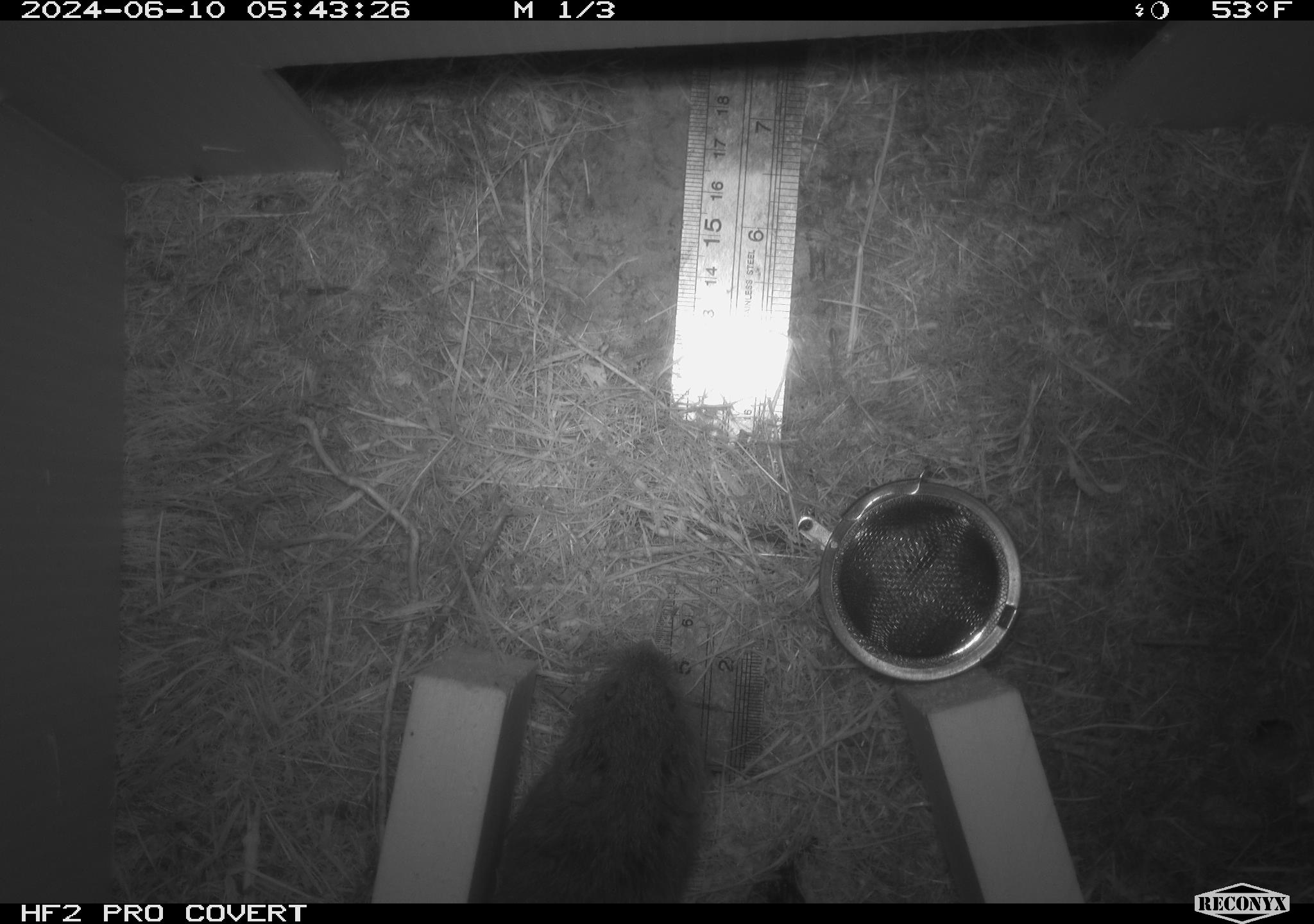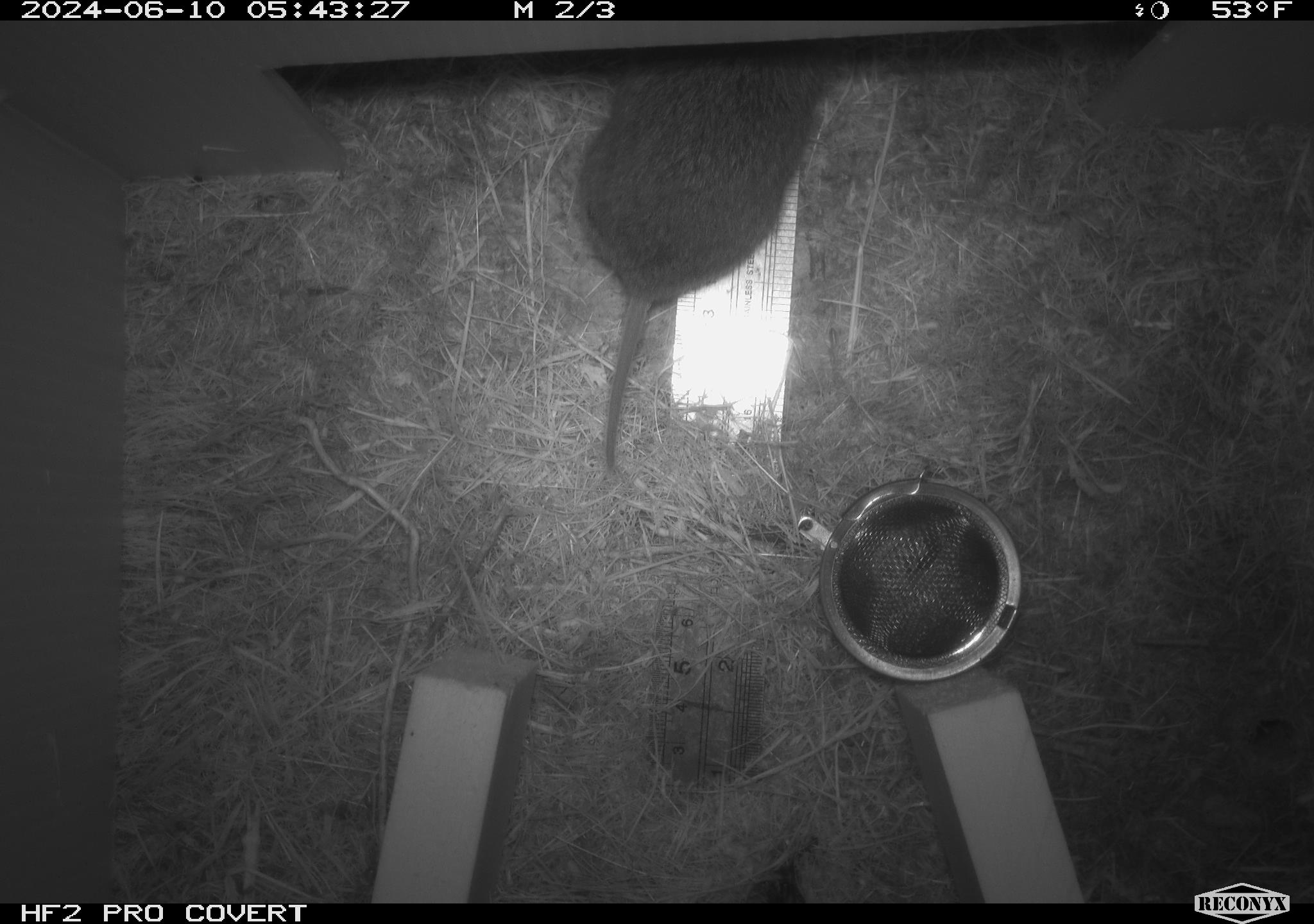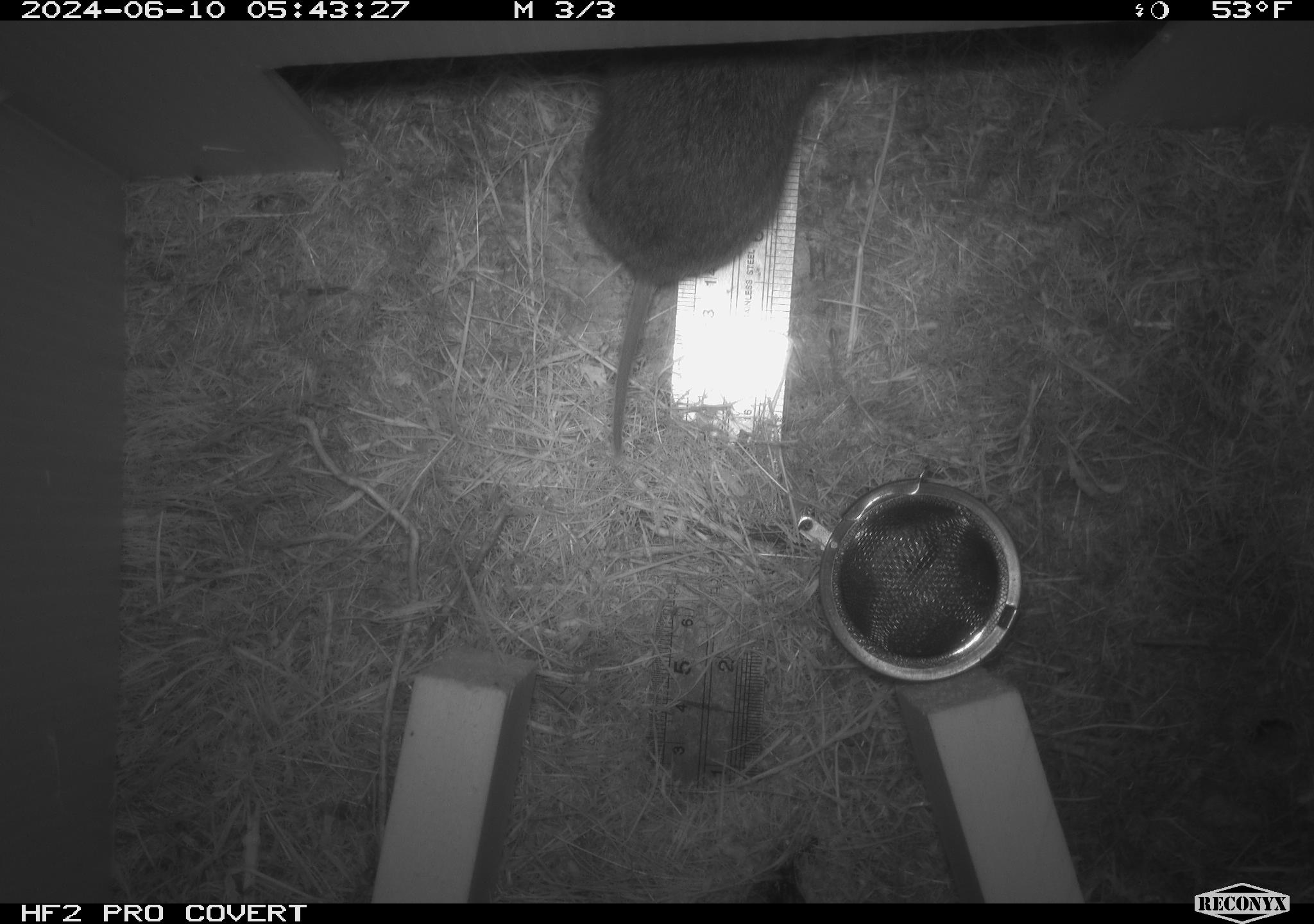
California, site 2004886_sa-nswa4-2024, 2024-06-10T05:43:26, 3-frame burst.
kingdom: Animalia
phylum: Chordata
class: Mammalia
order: Rodentia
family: Cricetidae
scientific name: Arvicolinae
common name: voles, lemmings, and muskrats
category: arvicolinae subfamily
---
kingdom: Animalia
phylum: Chordata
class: Mammalia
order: Rodentia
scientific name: Rodentia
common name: rodent